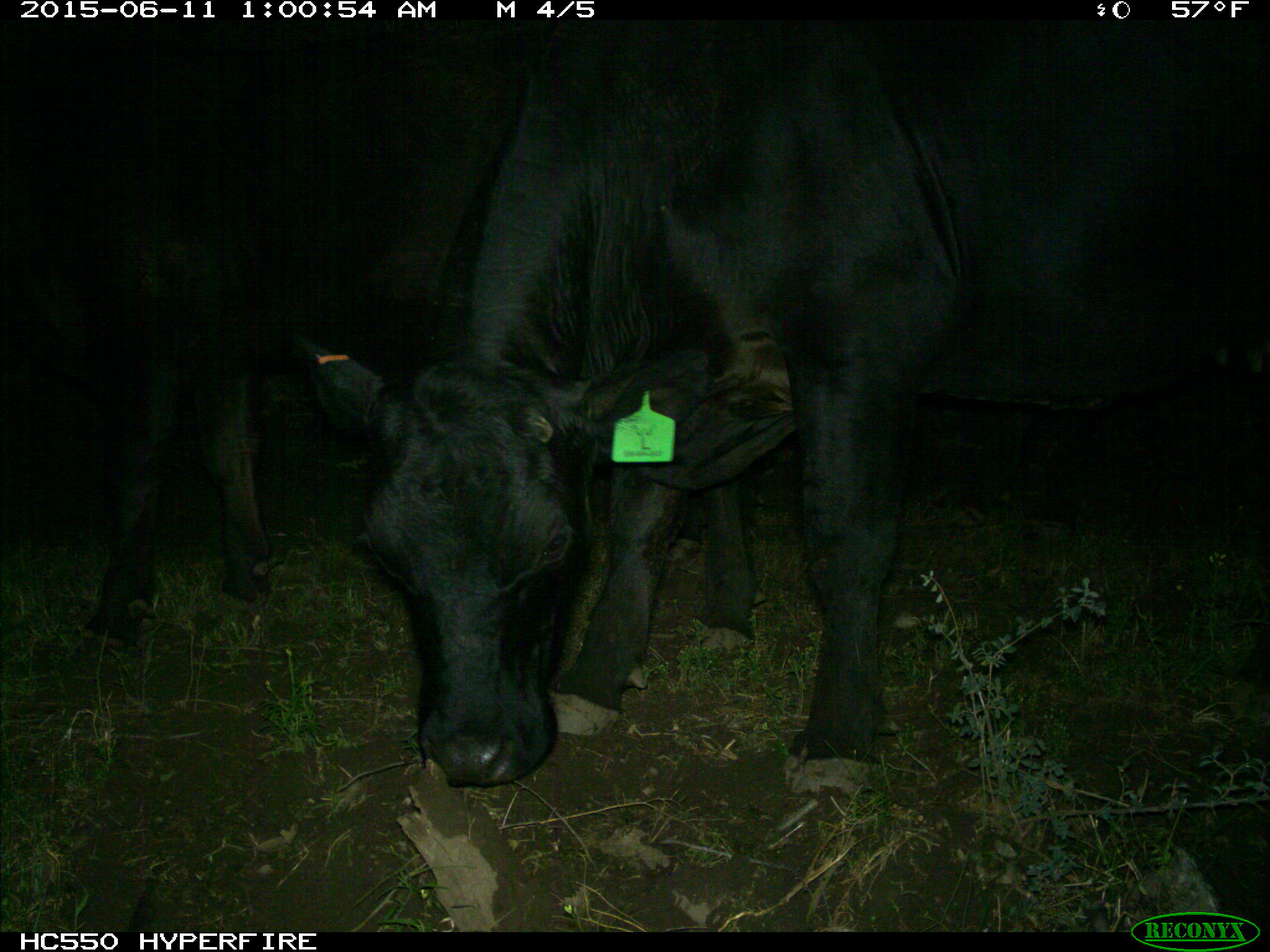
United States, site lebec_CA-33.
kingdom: Animalia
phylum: Chordata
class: Mammalia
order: Artiodactyla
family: Bovidae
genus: Bos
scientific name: Bos taurus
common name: domestic cow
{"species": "Bos taurus (domestic cow)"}